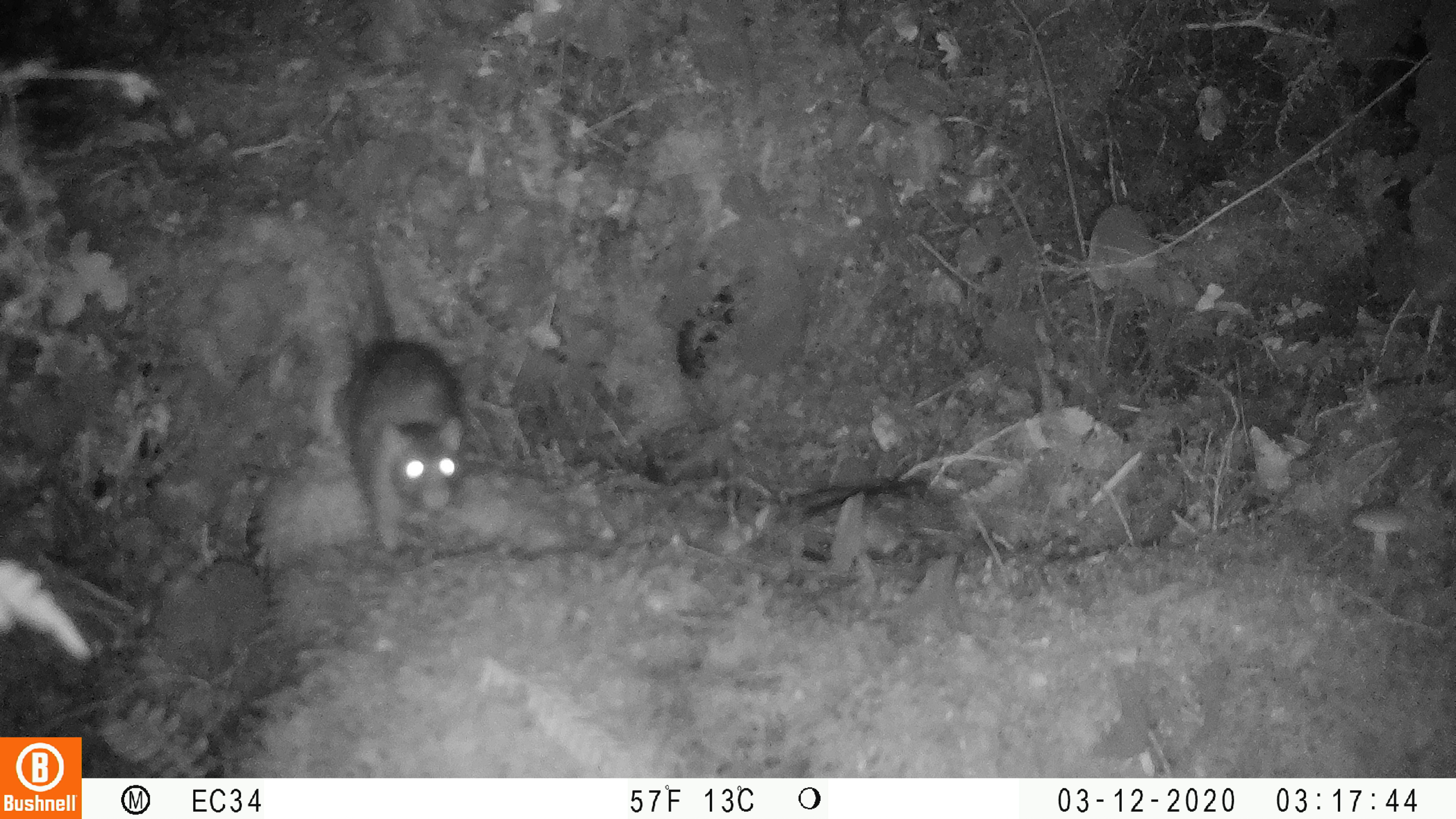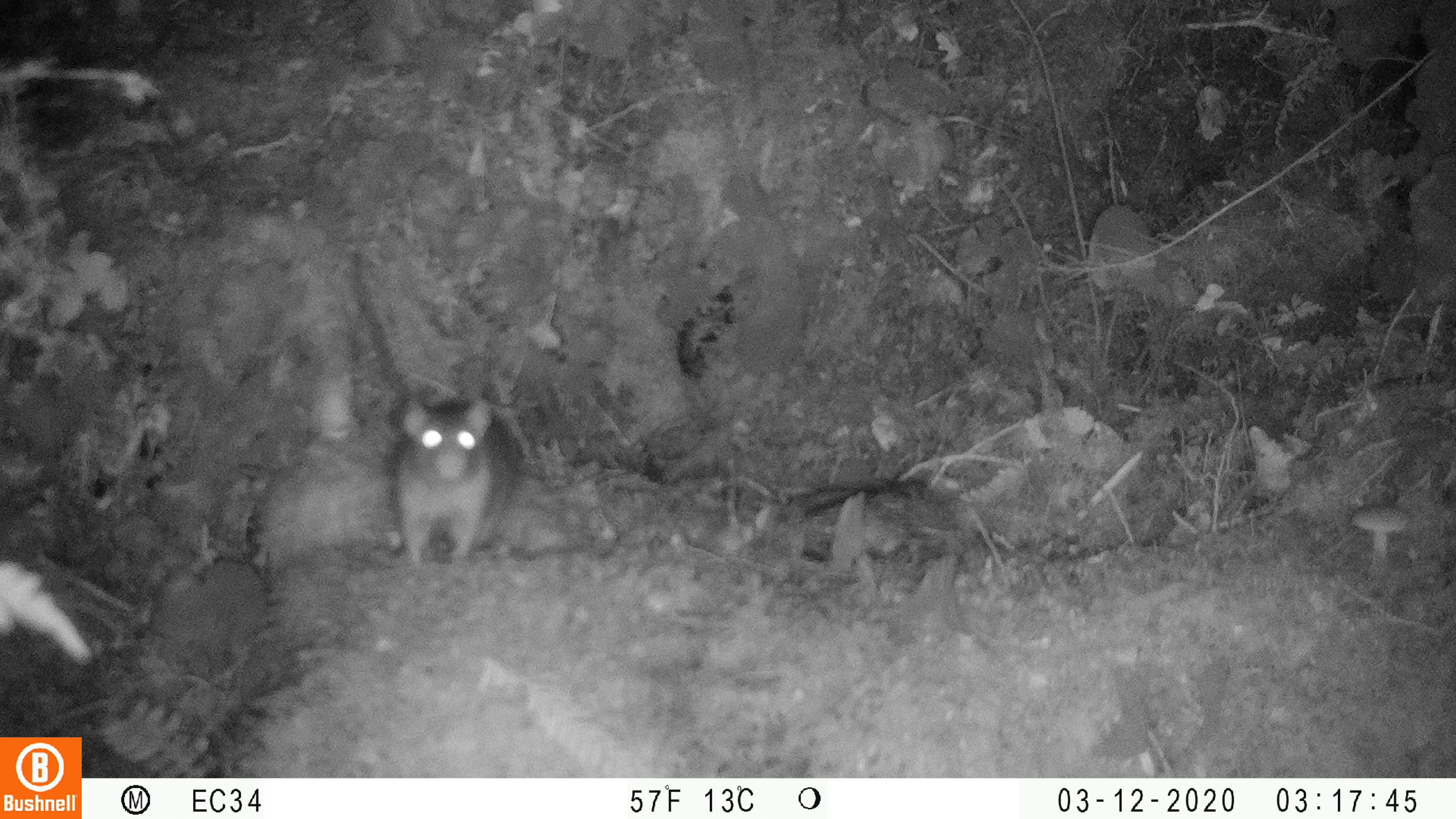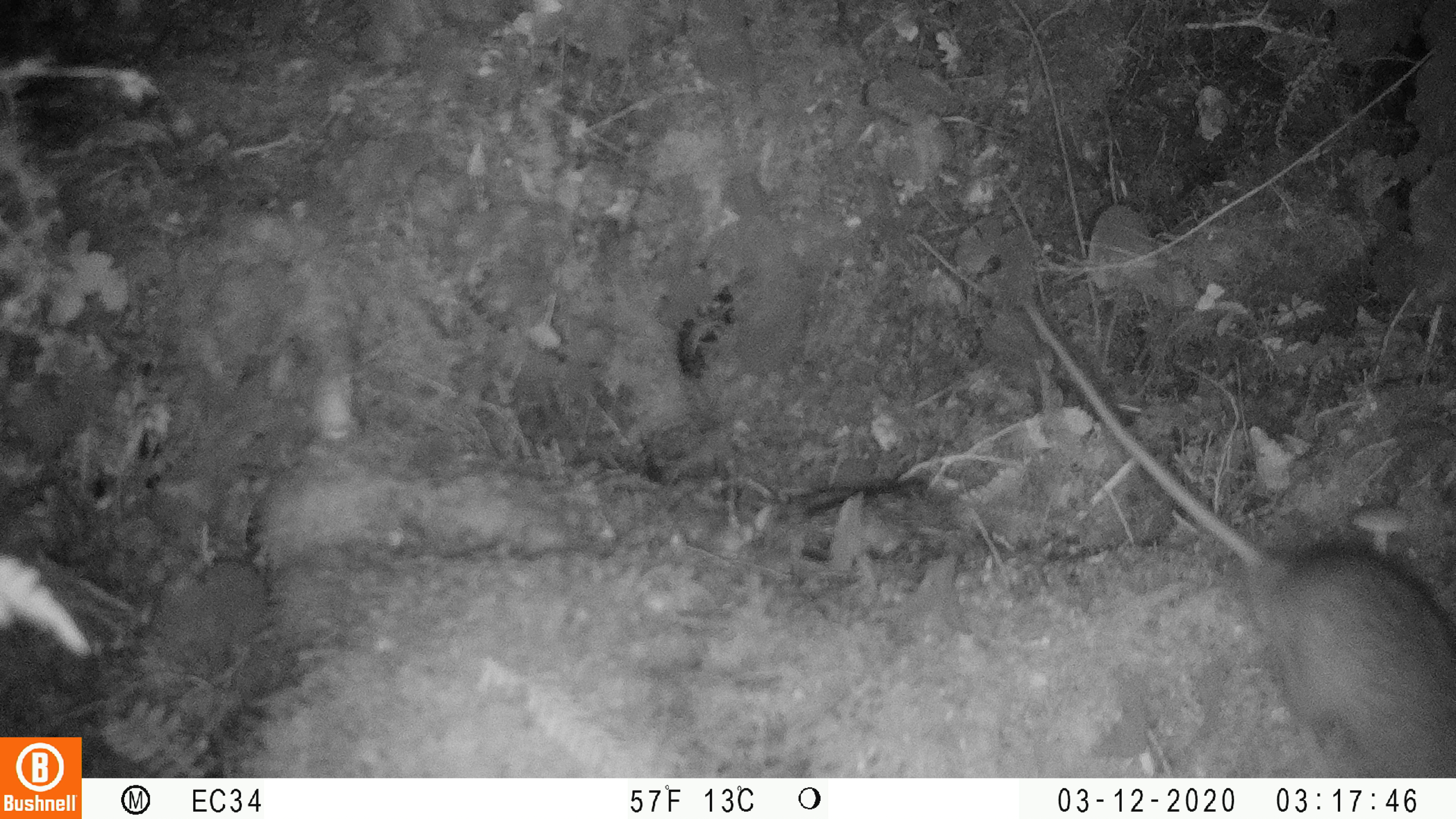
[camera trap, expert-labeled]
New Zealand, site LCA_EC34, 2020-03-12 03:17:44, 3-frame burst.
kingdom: Animalia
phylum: Chordata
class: Mammalia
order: Rodentia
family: Muridae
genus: Rattus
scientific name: Rattus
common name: rat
Rat (Rattus).